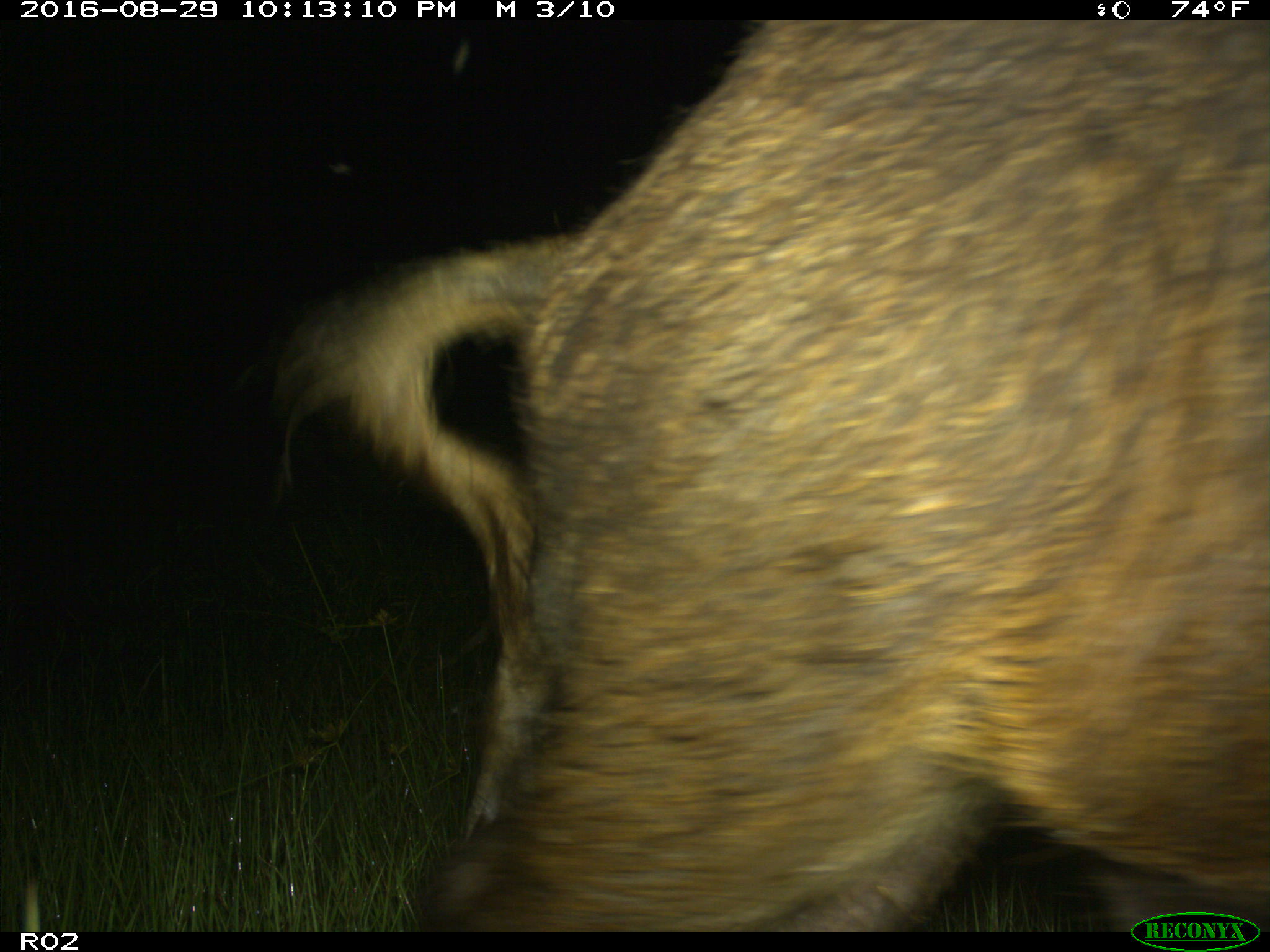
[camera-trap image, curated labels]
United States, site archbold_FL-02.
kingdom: Animalia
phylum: Chordata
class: Mammalia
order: Artiodactyla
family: Suidae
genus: Sus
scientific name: Sus scrofa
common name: wild boar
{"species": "Sus scrofa (wild boar)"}